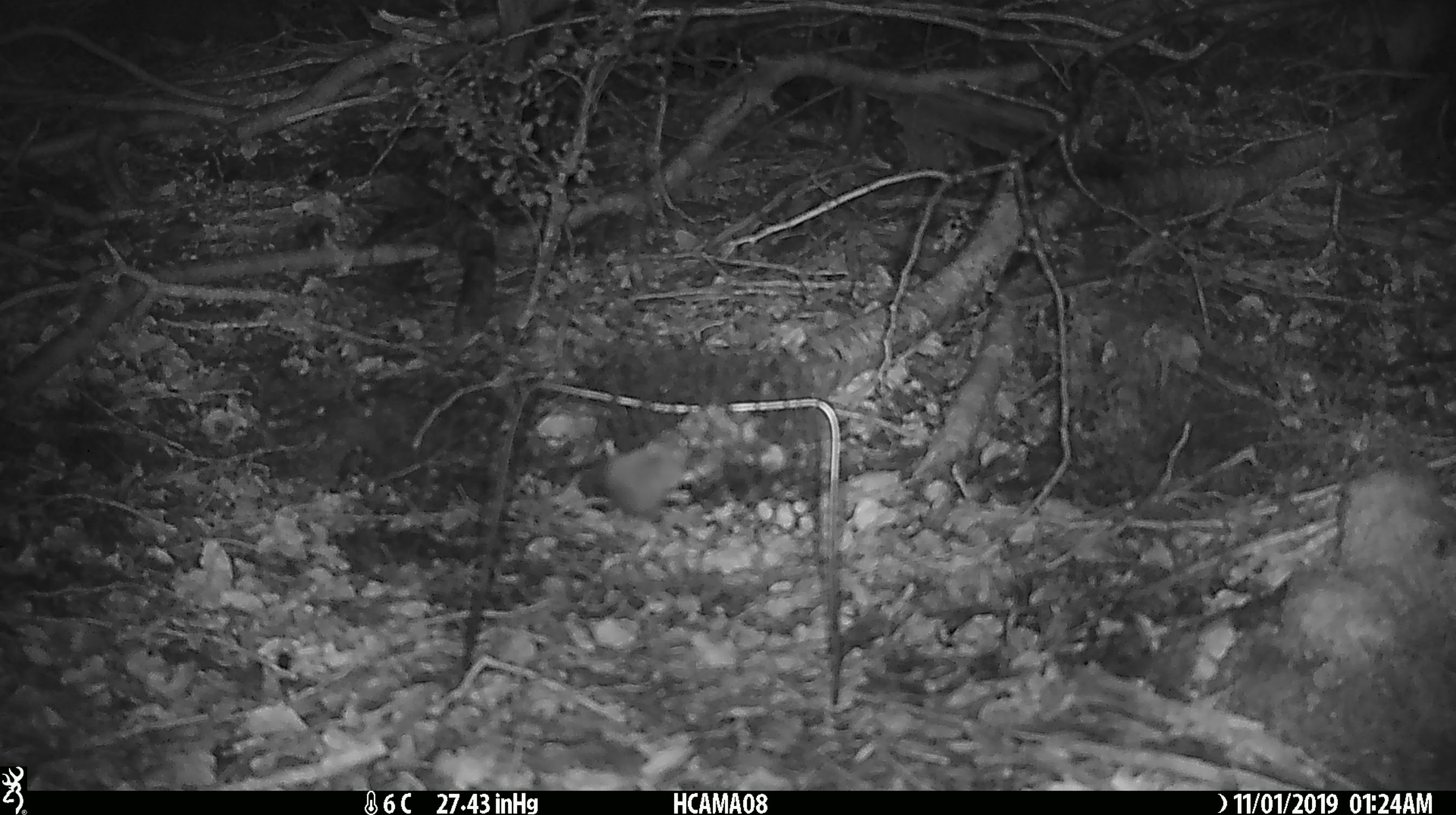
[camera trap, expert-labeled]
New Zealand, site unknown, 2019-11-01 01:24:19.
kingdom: Animalia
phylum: Chordata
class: Mammalia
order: Rodentia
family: Muridae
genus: Mus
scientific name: Mus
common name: mouse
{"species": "mouse (Mus)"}